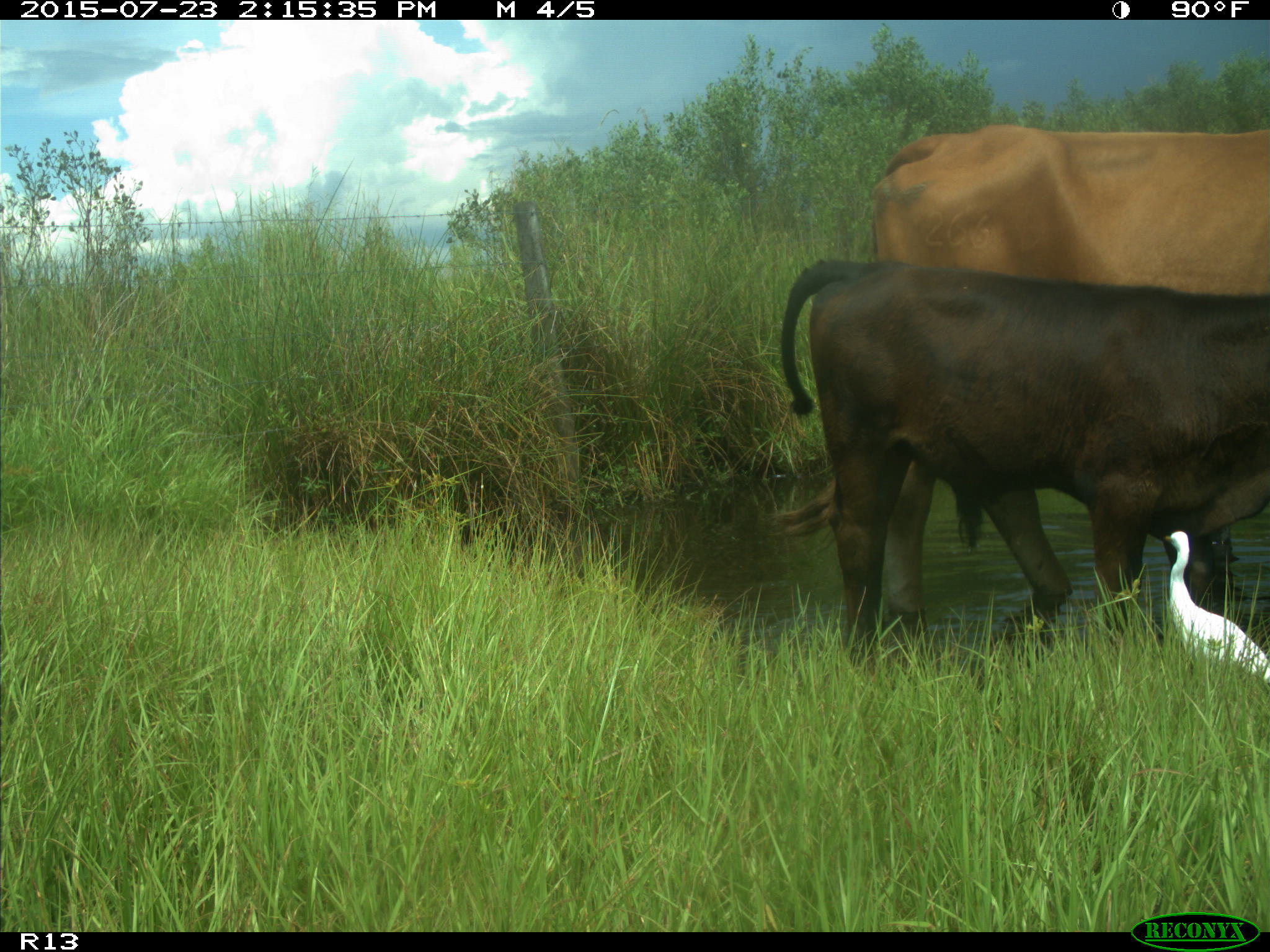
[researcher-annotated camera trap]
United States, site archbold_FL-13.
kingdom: Animalia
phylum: Chordata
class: Mammalia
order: Artiodactyla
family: Bovidae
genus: Bos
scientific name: Bos taurus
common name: domestic cow